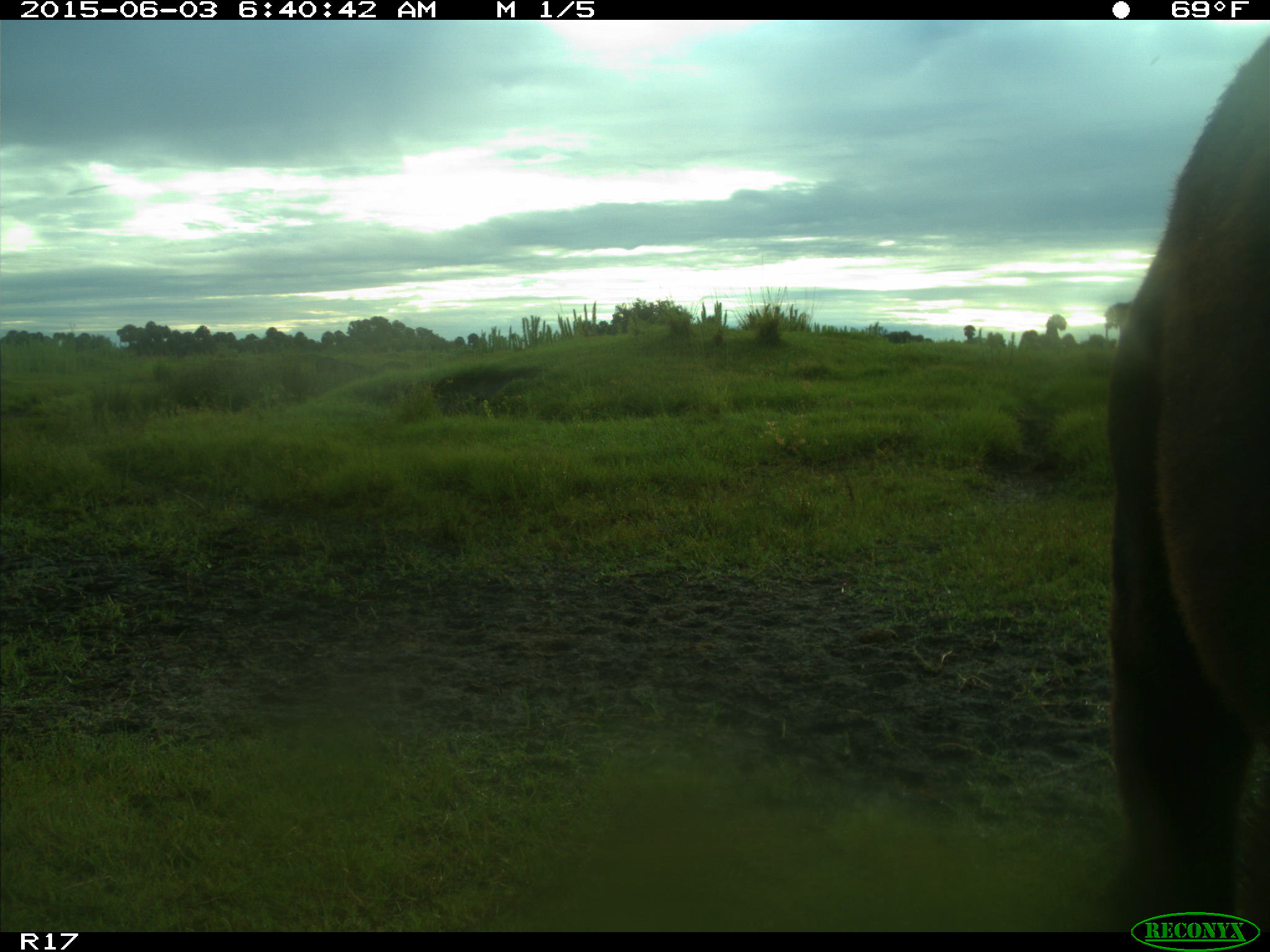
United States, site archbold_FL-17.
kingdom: Animalia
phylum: Chordata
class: Mammalia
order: Artiodactyla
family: Bovidae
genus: Bos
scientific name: Bos taurus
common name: domestic cow